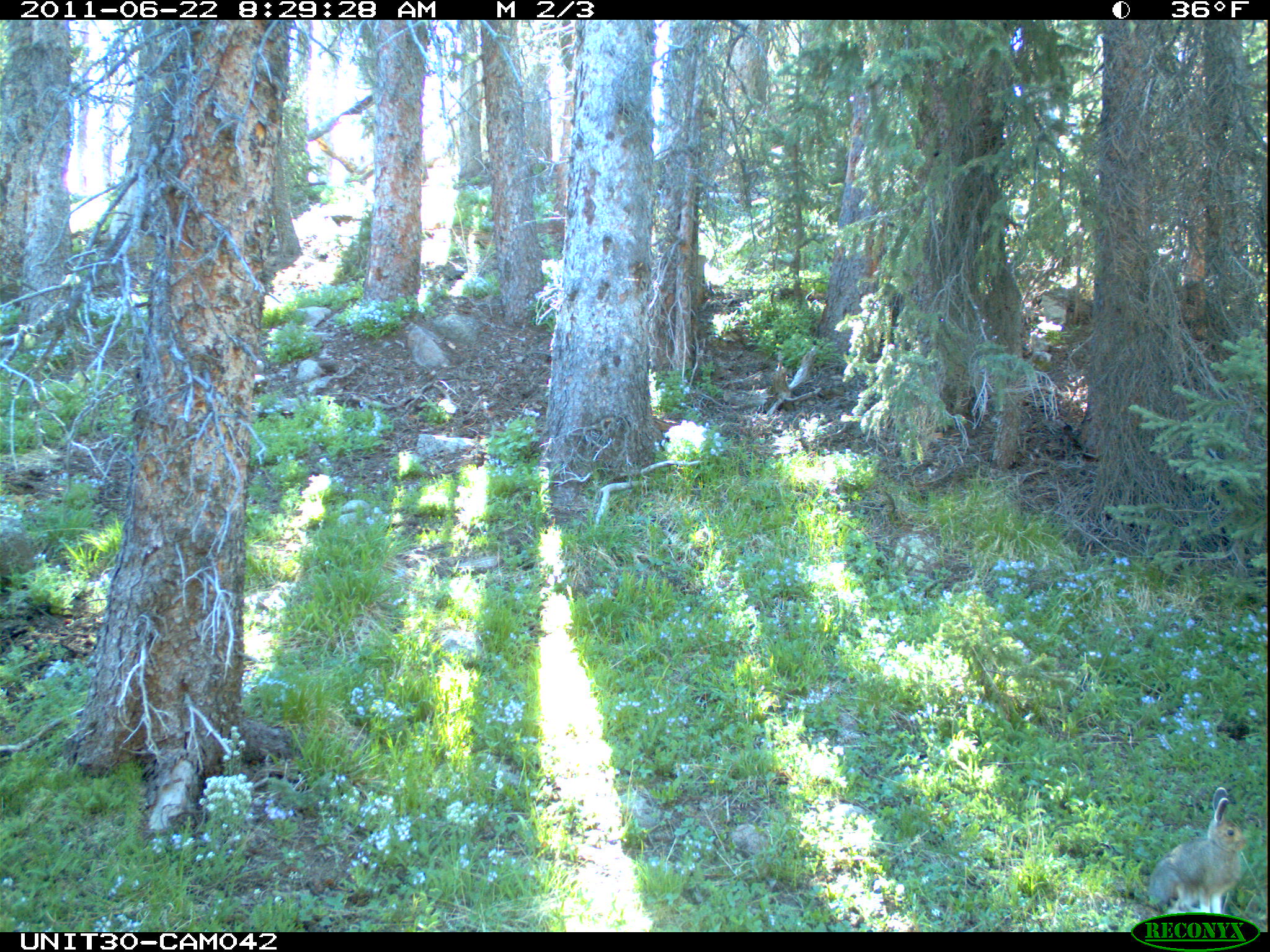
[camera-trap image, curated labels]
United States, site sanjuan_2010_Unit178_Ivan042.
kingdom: Animalia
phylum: Chordata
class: Mammalia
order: Lagomorpha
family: Leporidae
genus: Lepus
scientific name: Lepus americanus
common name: snowshoe hare